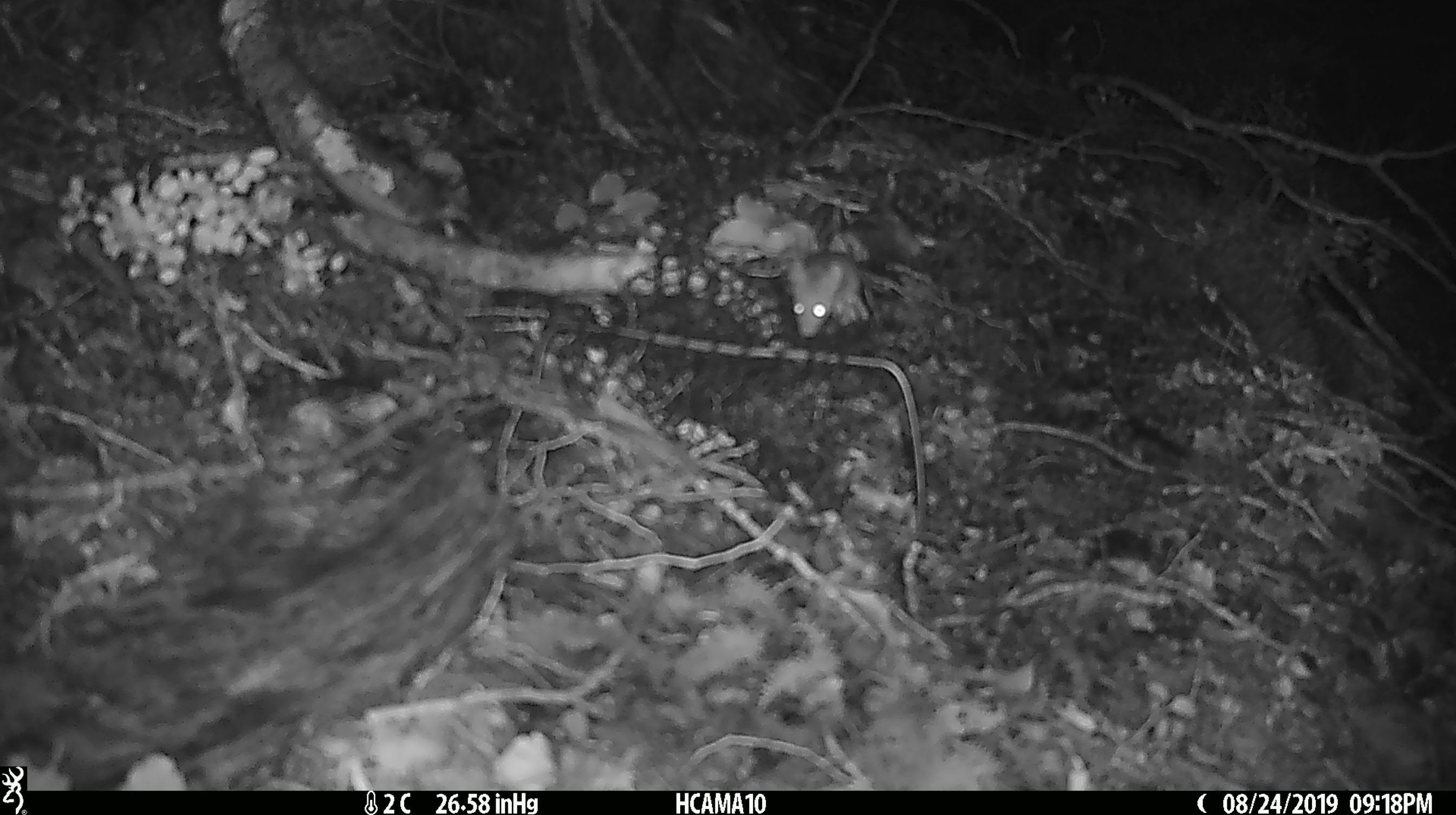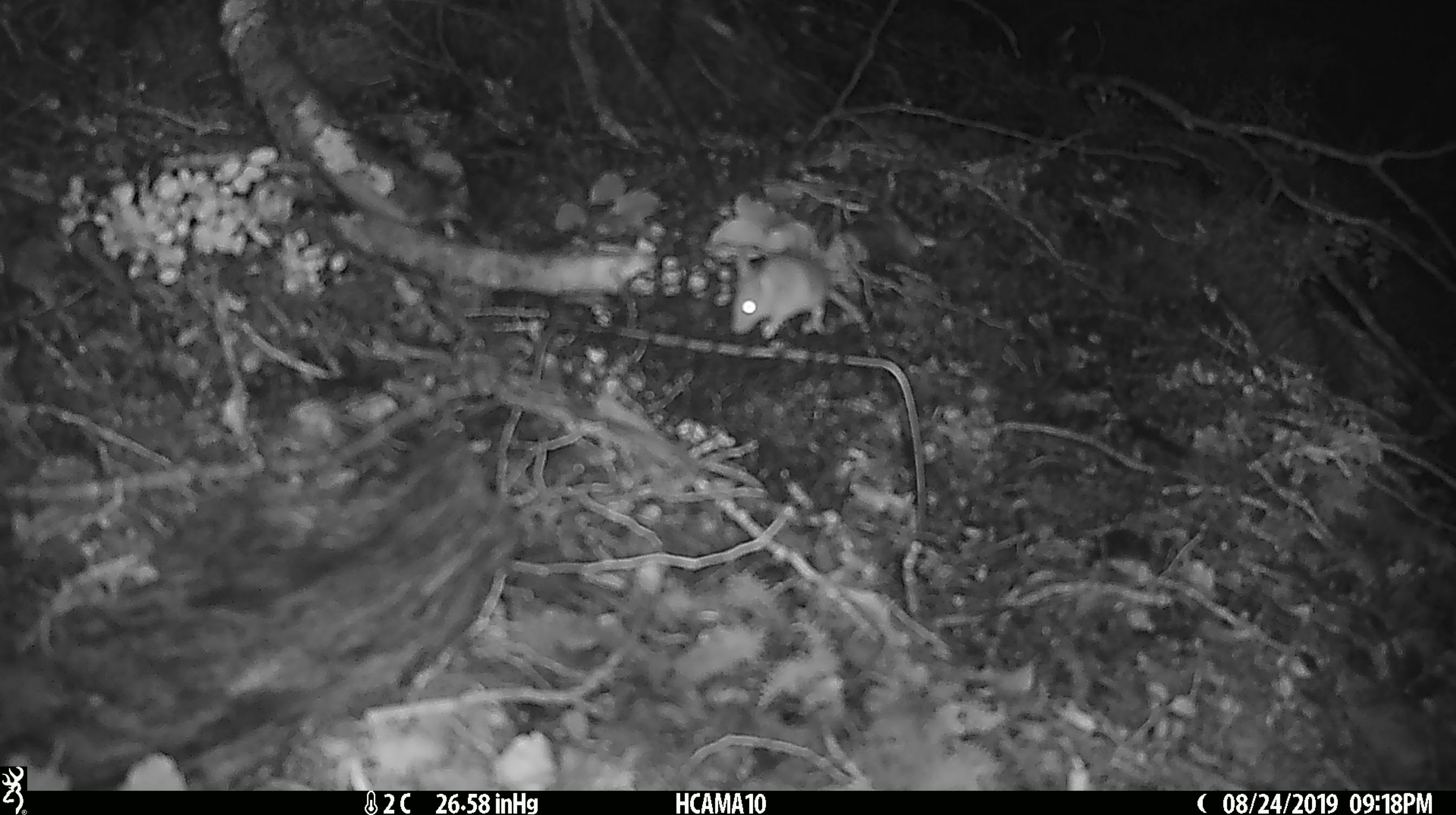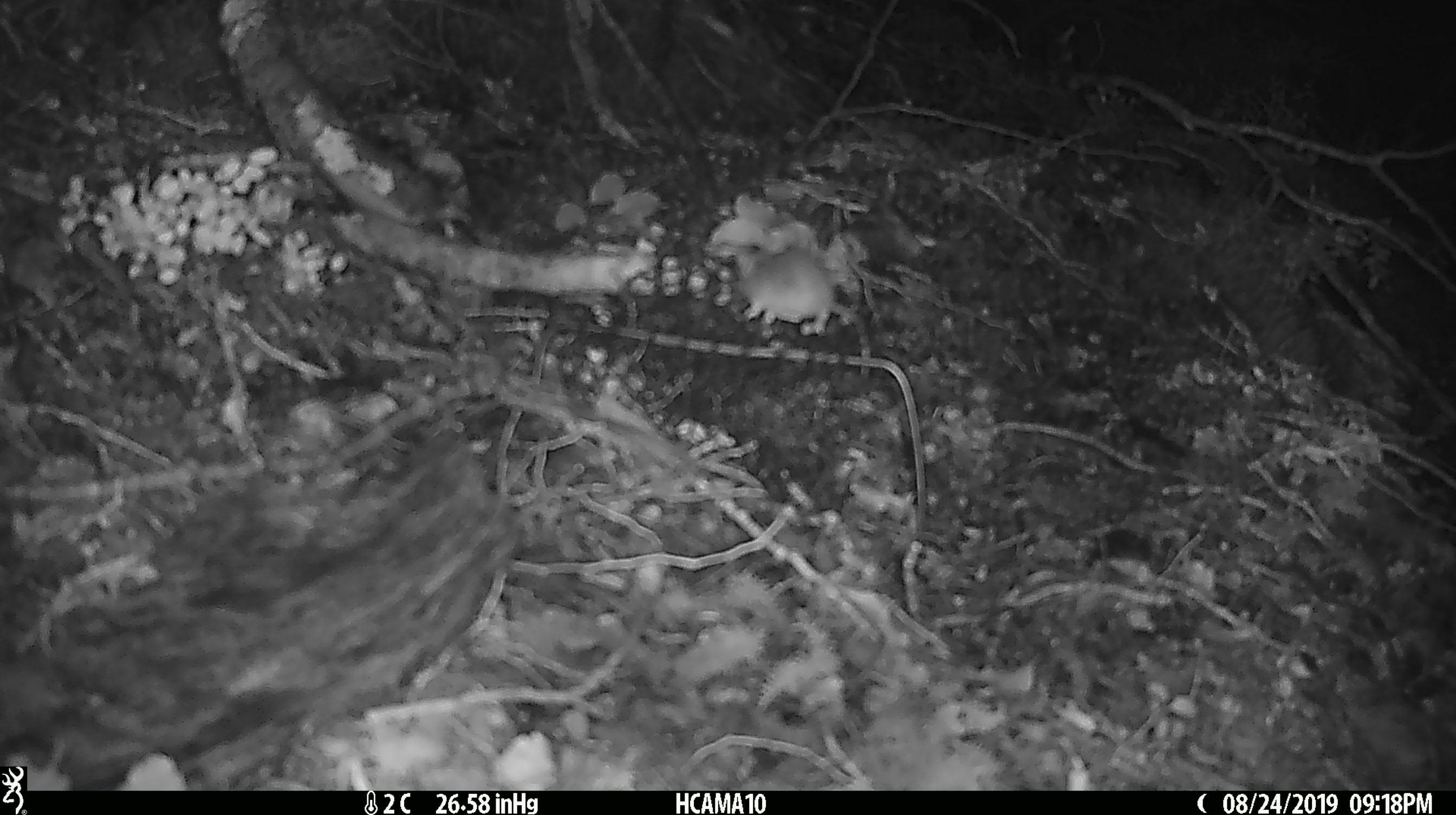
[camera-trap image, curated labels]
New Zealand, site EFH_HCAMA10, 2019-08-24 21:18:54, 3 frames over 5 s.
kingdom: Animalia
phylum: Chordata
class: Mammalia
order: Rodentia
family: Muridae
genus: Mus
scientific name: Mus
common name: mouse